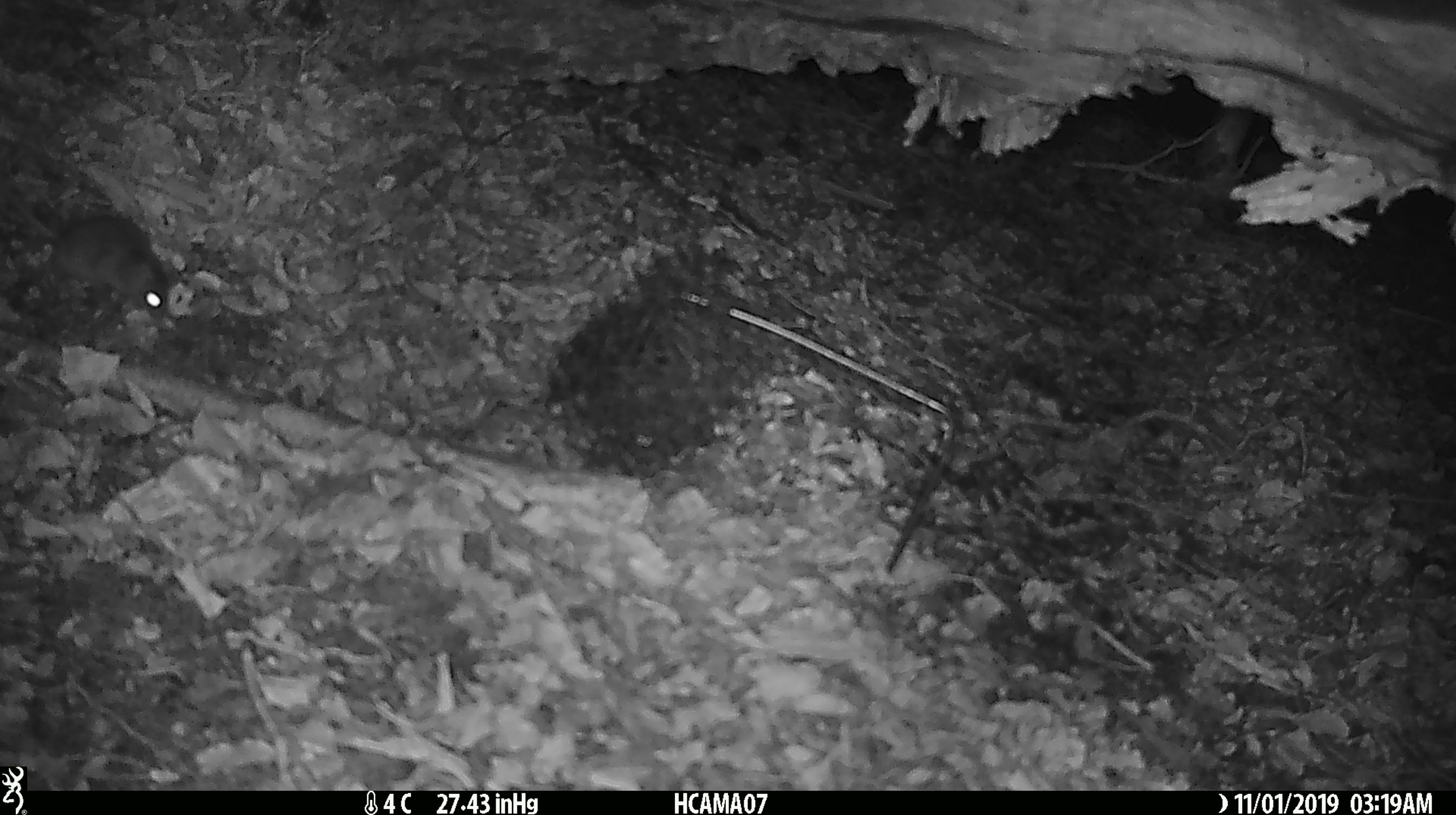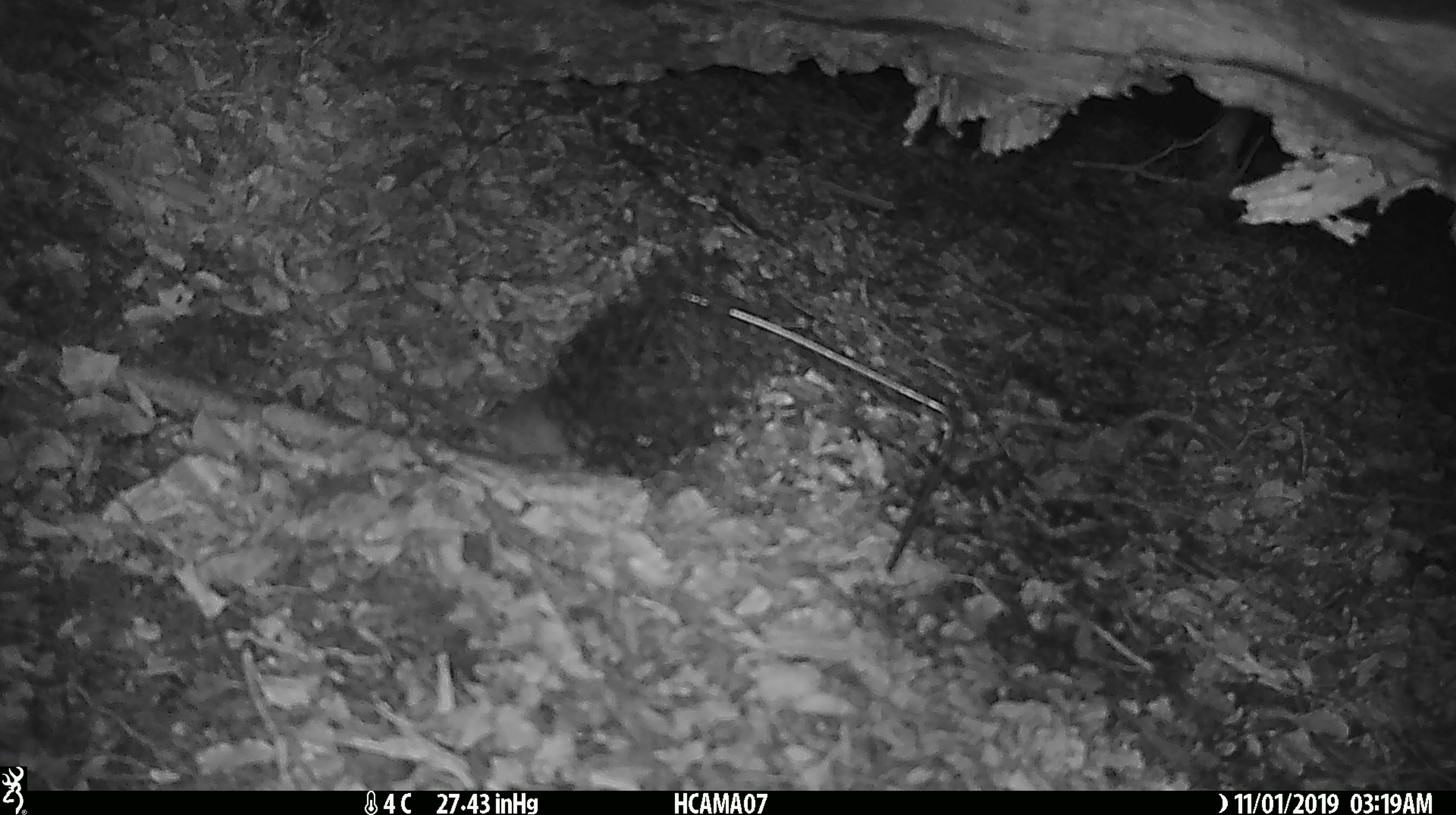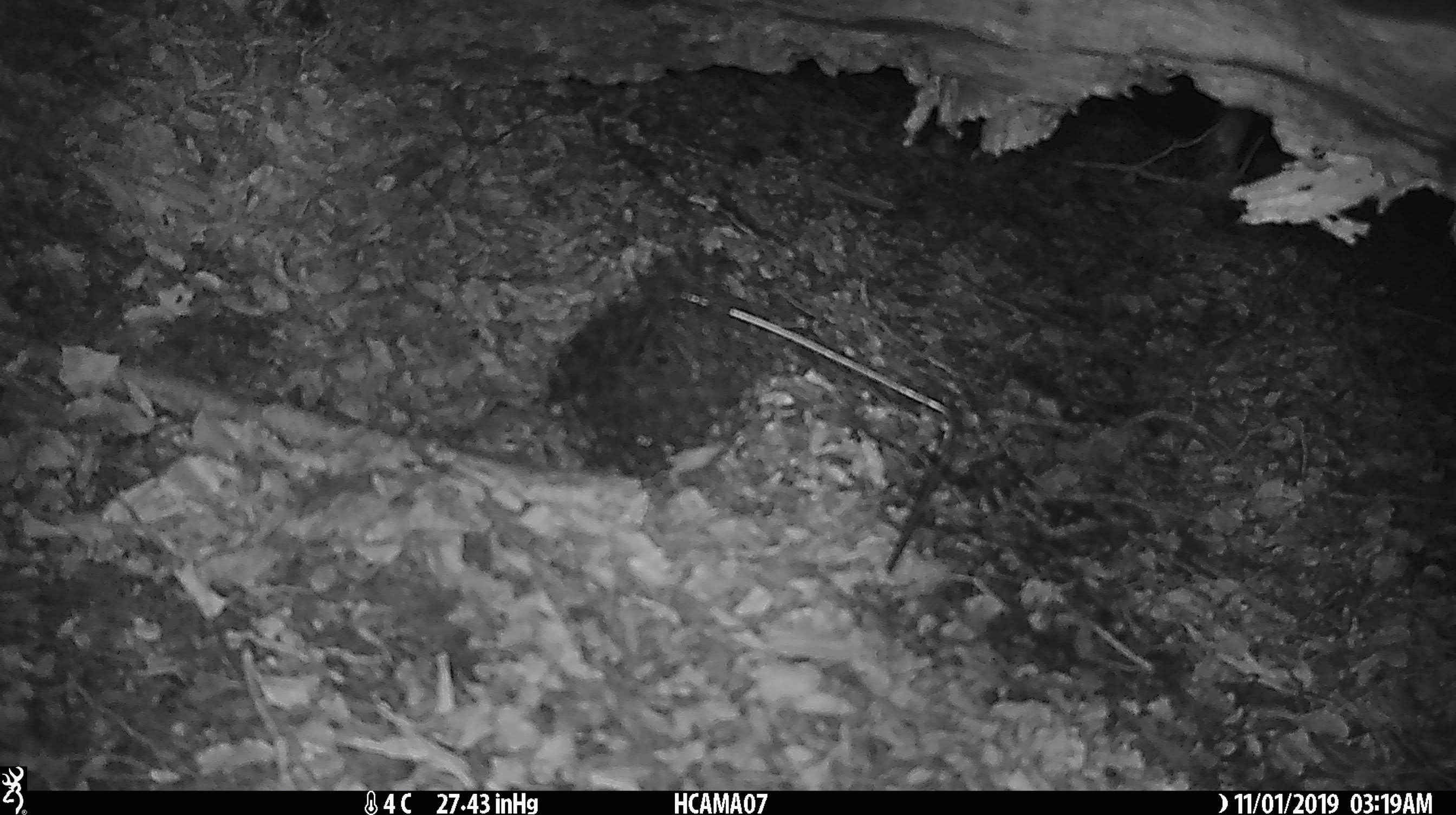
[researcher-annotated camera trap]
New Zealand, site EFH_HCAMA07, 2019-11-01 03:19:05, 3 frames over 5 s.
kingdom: Animalia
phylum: Chordata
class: Mammalia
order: Rodentia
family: Muridae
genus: Mus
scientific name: Mus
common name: mouse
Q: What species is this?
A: Mouse (Mus).